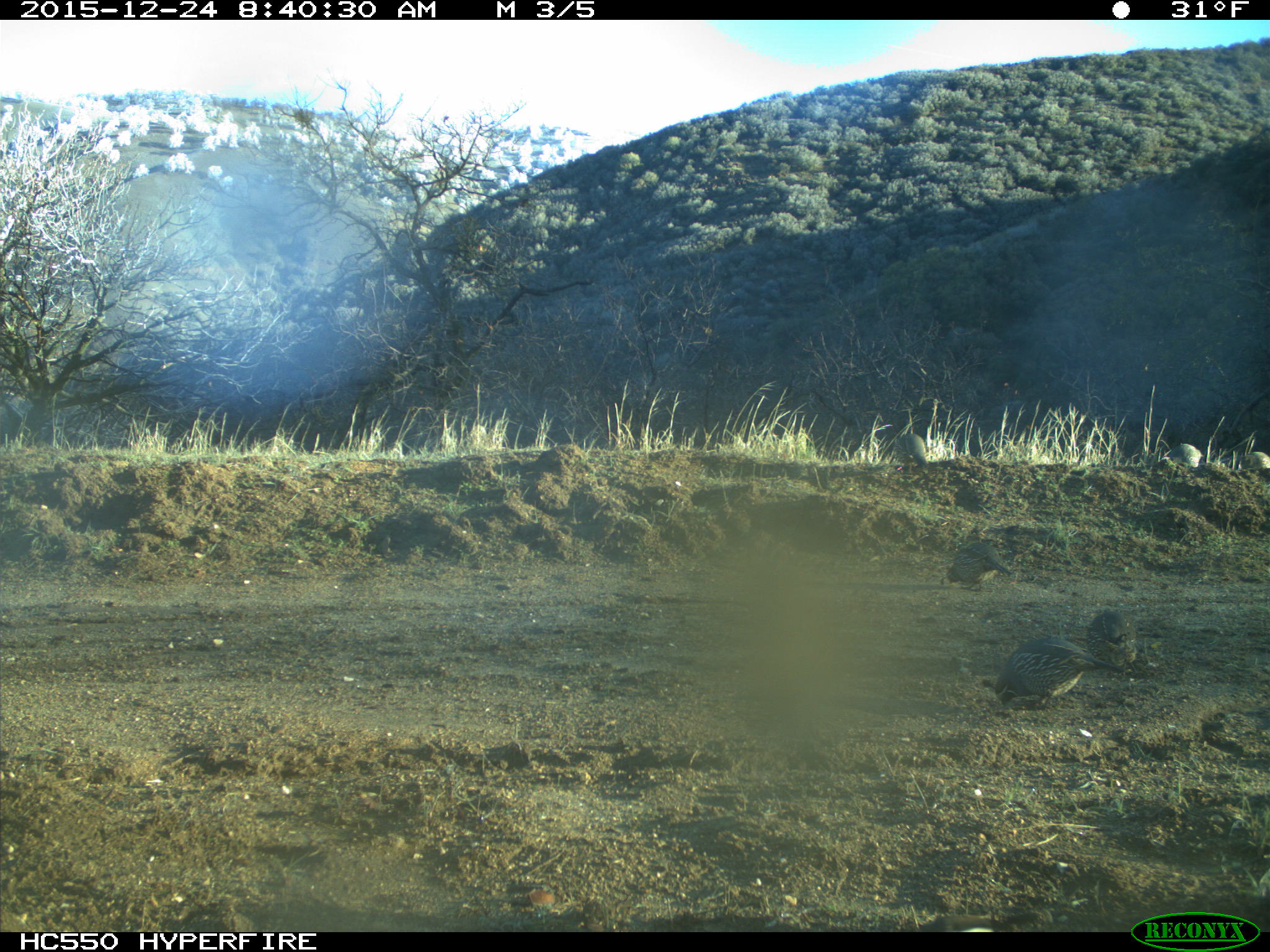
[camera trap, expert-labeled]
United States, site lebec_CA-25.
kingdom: Animalia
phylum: Chordata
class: Aves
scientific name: Aves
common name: birds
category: unidentified bird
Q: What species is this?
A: Unidentified bird (birds) (Aves).